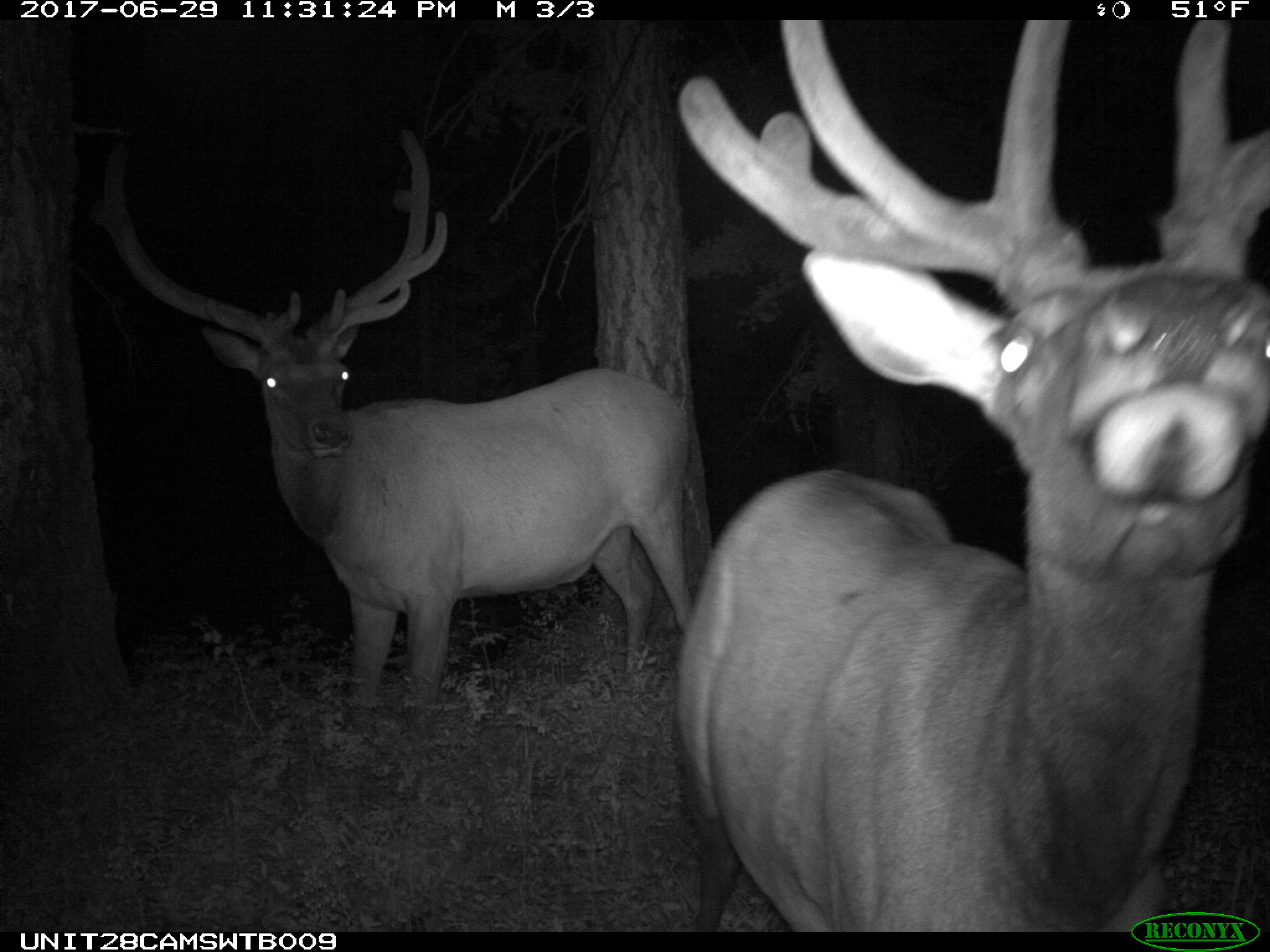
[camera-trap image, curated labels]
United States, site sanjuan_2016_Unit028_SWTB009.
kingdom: Animalia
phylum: Chordata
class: Mammalia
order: Artiodactyla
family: Cervidae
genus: Cervus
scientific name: Cervus elaphus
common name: red deer